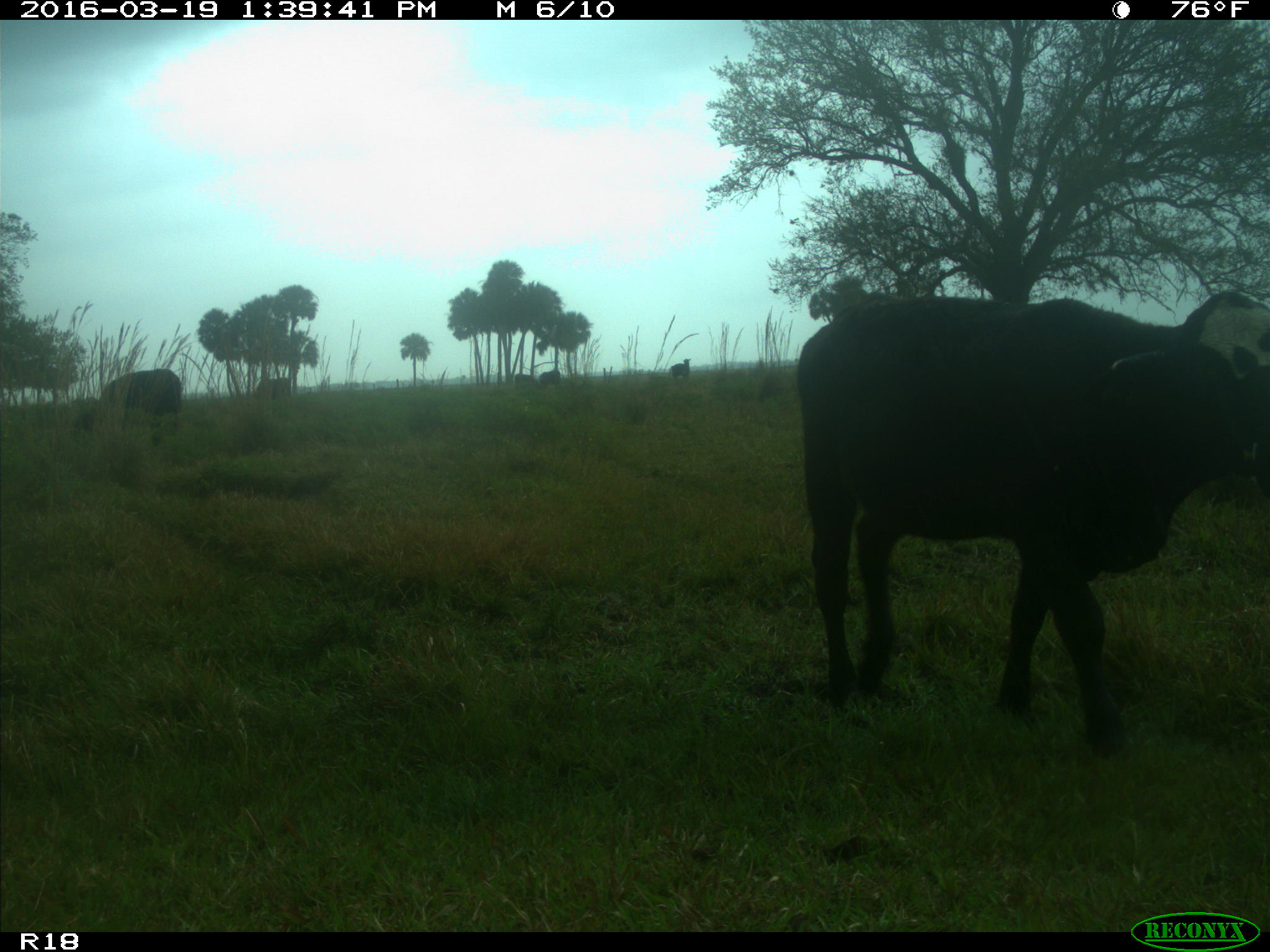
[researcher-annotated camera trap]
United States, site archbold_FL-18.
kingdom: Animalia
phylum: Chordata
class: Mammalia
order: Artiodactyla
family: Bovidae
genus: Bos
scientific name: Bos taurus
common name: domestic cow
Bos taurus (domestic cow).